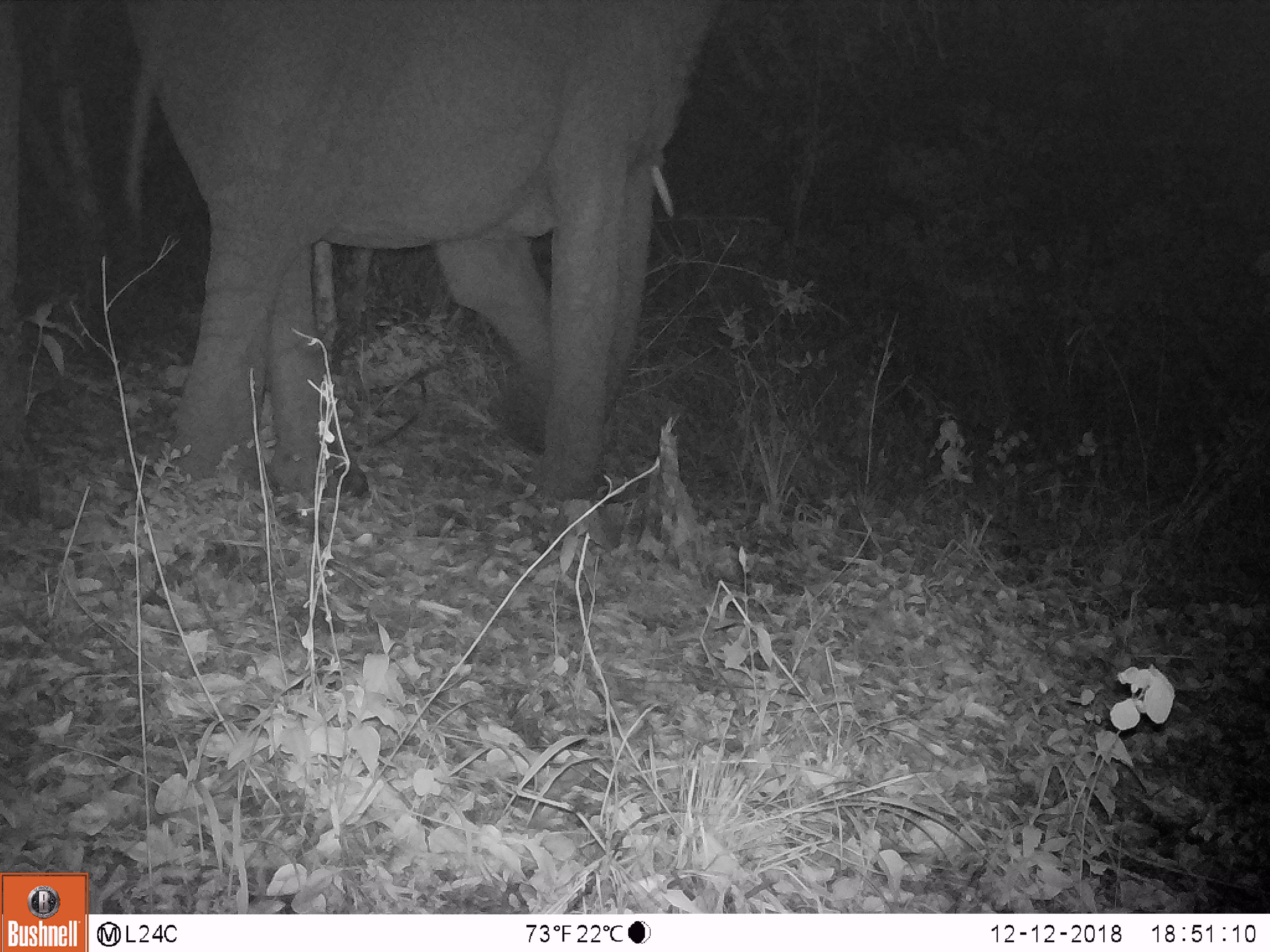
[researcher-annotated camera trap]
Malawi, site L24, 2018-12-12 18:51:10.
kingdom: Animalia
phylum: Chordata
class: Mammalia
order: Proboscidea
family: Elephantidae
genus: Loxodonta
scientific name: Loxodonta africana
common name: african savanna elephant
African savanna elephant (Loxodonta africana), count 1.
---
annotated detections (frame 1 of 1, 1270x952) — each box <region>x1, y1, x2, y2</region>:
african savanna elephant: <region>99, 1, 738, 549</region>